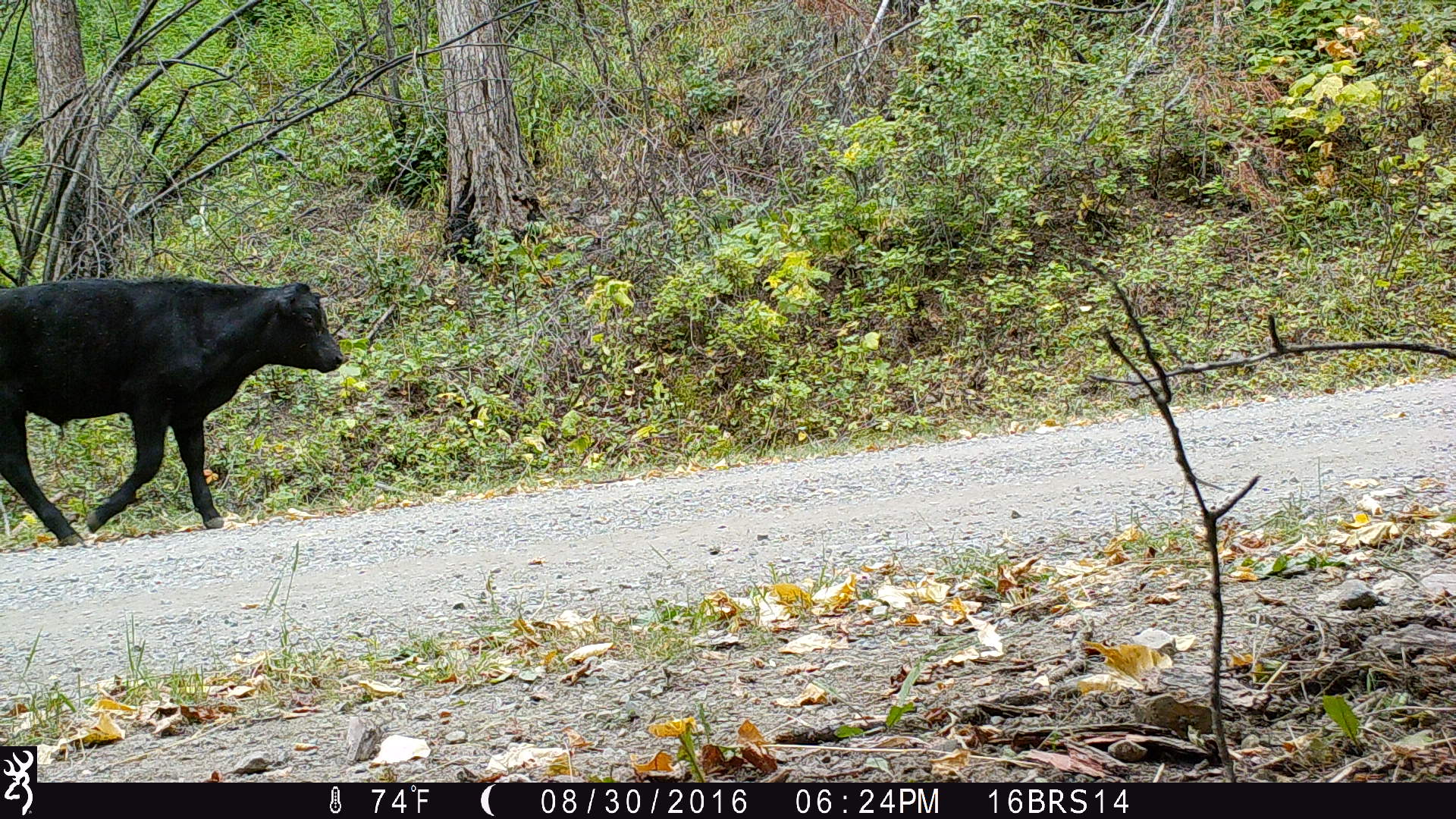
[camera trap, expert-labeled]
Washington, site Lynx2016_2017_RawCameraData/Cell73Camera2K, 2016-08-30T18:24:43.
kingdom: Animalia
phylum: Chordata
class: Mammalia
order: Artiodactyla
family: Bovidae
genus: Bos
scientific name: Bos taurus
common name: domestic cattle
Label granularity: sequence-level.